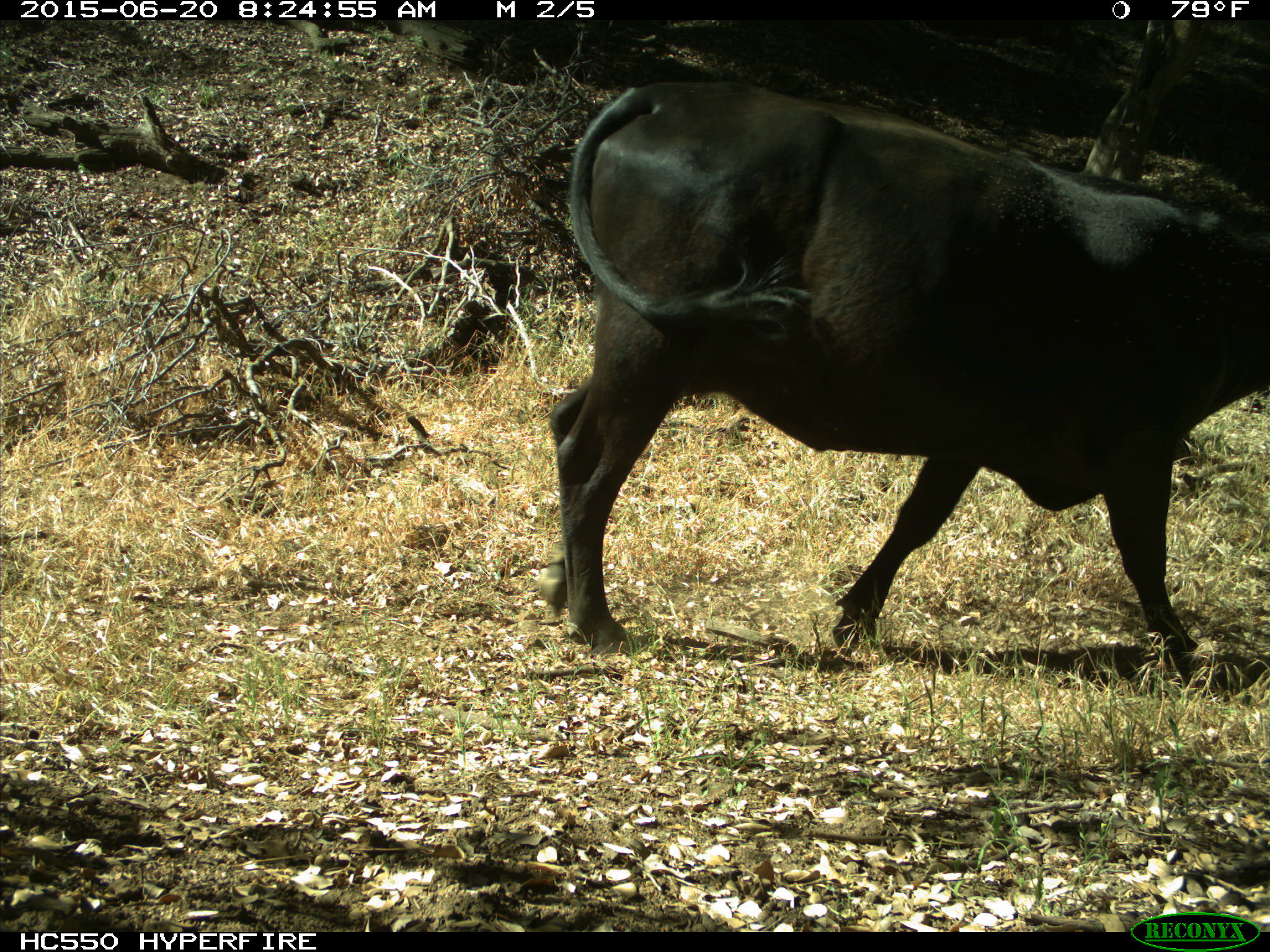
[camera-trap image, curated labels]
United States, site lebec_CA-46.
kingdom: Animalia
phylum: Chordata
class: Mammalia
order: Artiodactyla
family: Bovidae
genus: Bos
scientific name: Bos taurus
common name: domestic cow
Bos taurus (domestic cow).